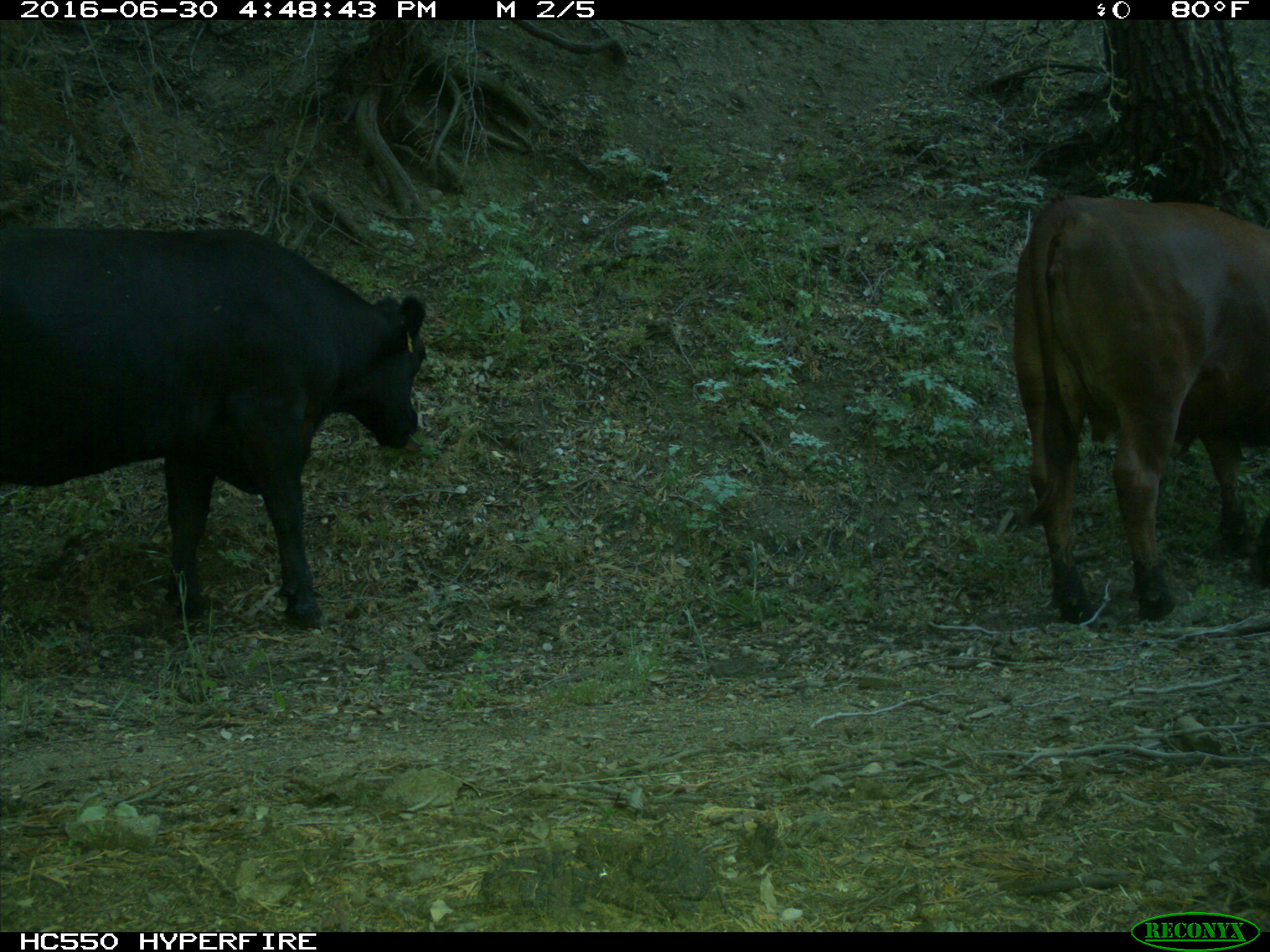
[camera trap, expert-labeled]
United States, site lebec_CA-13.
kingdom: Animalia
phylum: Chordata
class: Mammalia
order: Artiodactyla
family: Bovidae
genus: Bos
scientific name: Bos taurus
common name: domestic cow